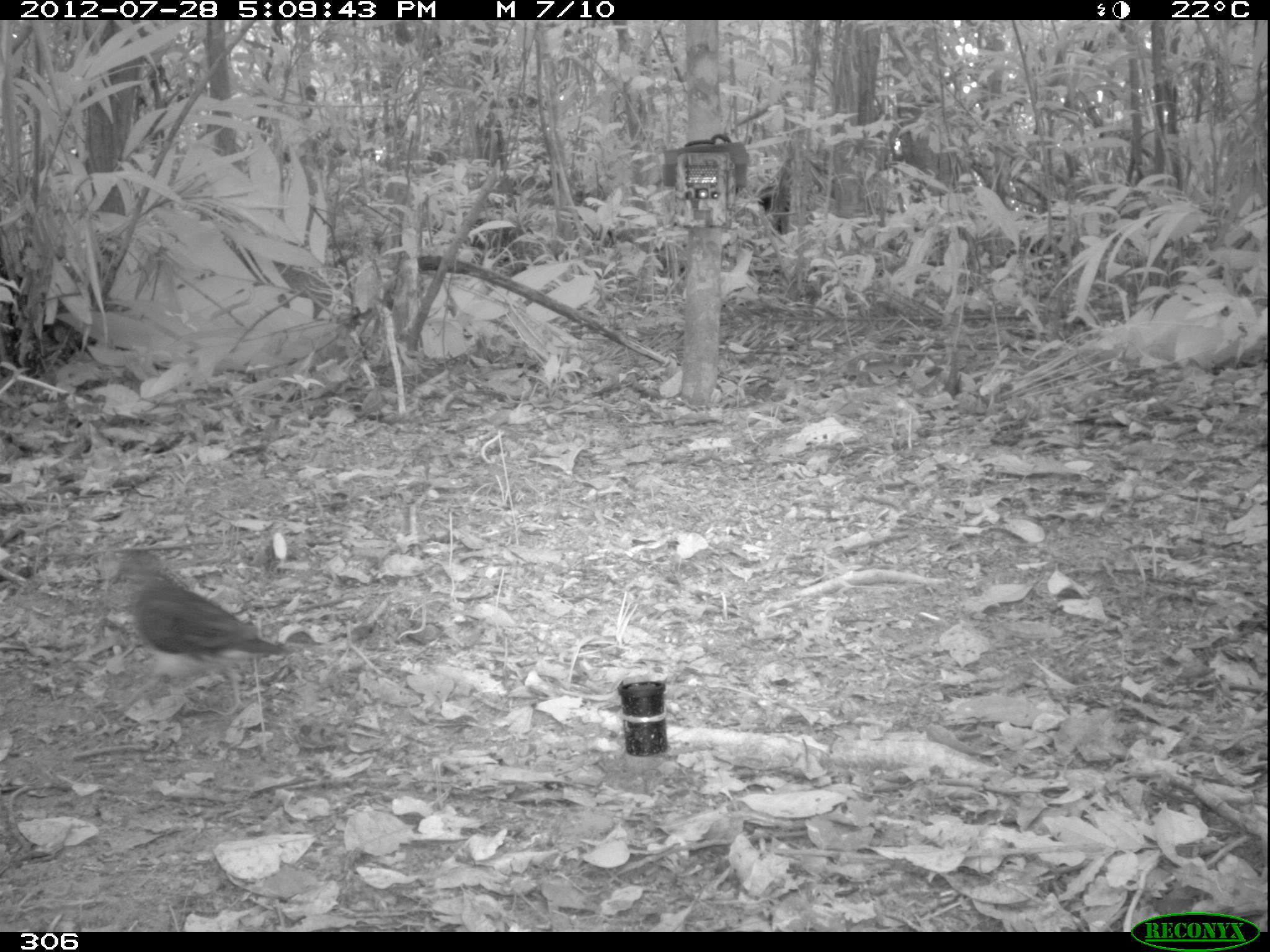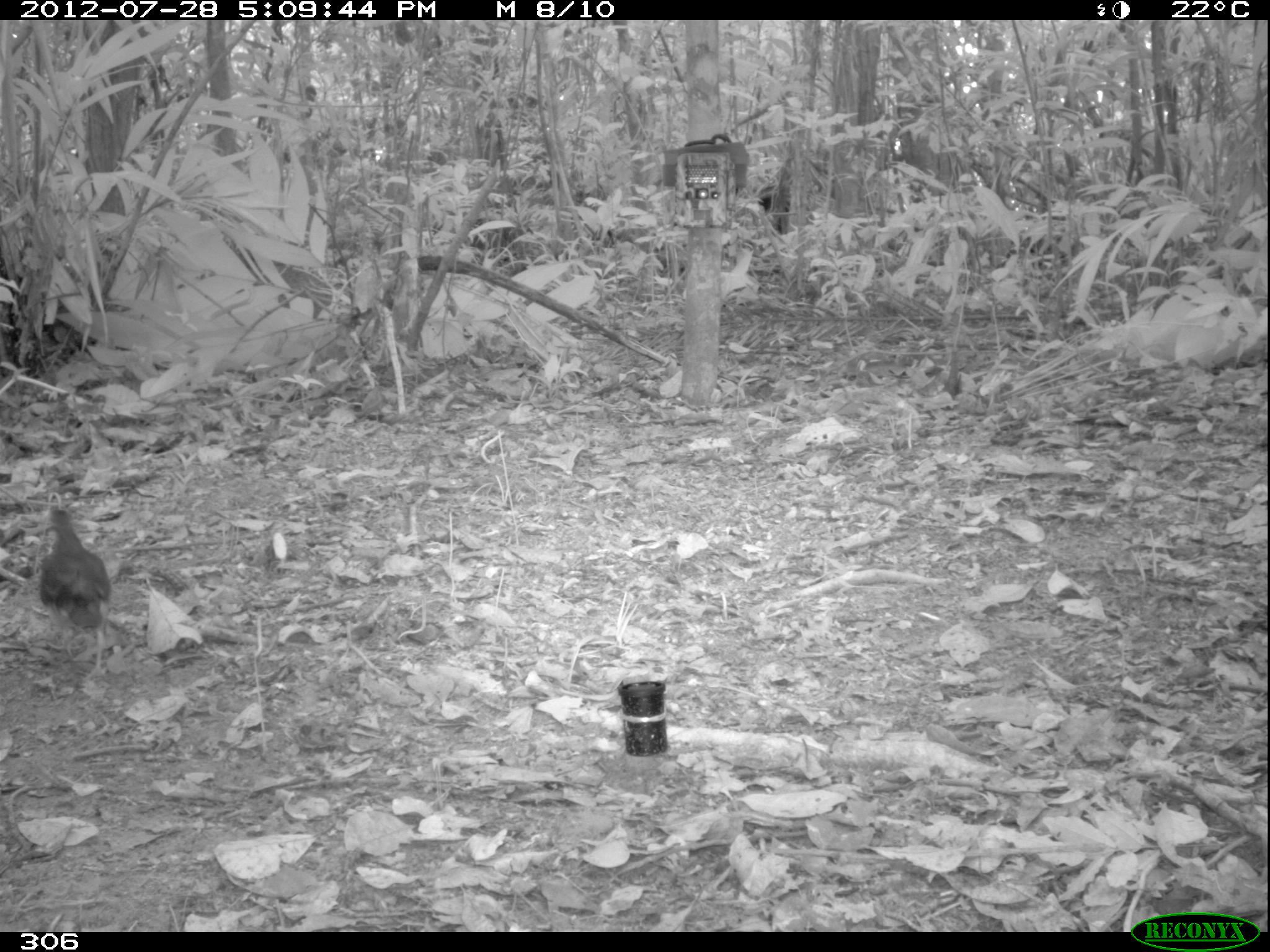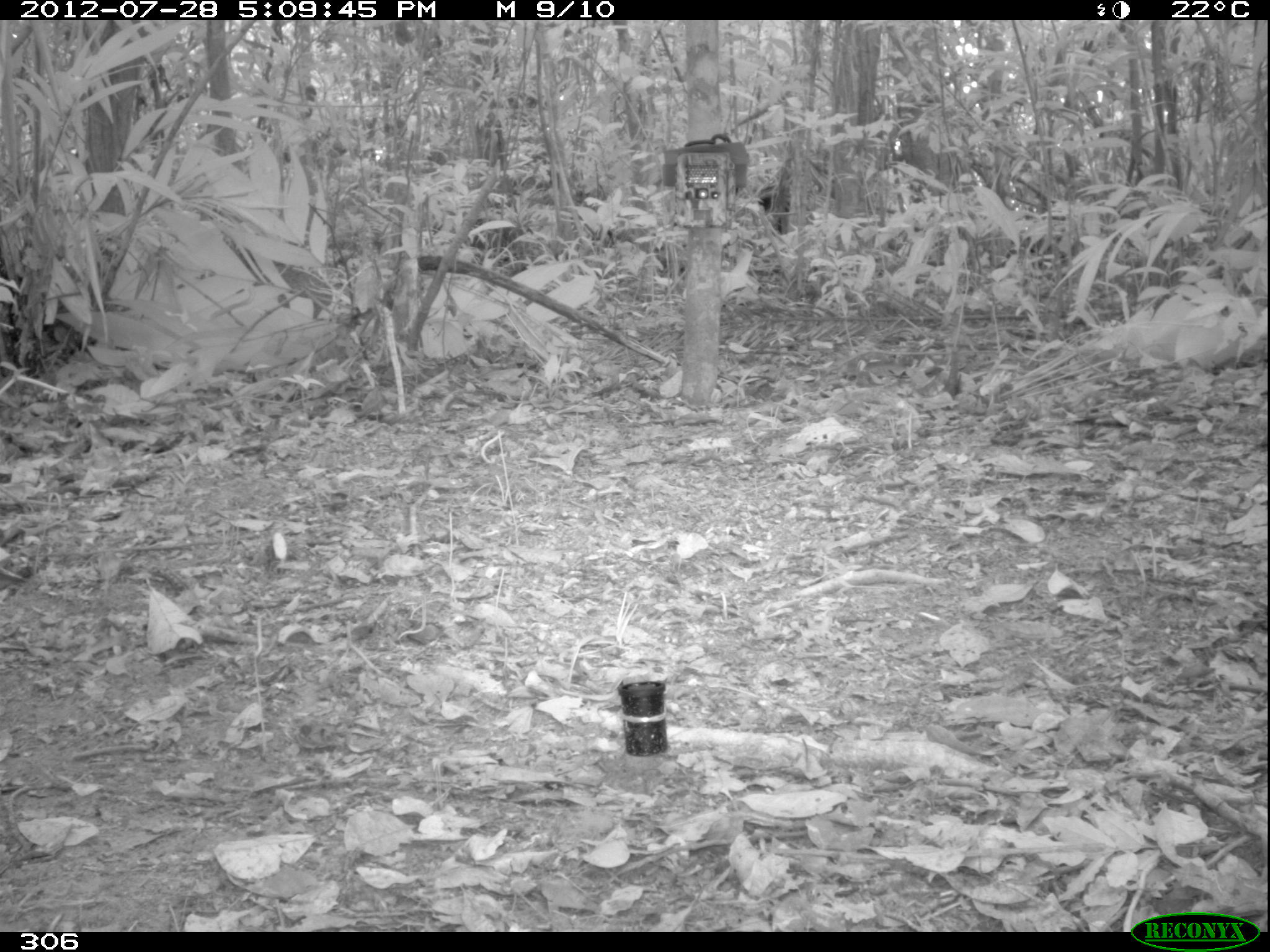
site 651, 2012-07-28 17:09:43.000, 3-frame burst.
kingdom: Animalia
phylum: Chordata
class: Aves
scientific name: Aves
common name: bird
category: unknown bird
Unknown bird (bird) (Aves).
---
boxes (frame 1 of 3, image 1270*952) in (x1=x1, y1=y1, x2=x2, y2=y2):
unknown bird: (x1=108, y1=547, x2=291, y2=717)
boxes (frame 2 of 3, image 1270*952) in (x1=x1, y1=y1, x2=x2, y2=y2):
unknown bird: (x1=36, y1=506, x2=110, y2=676)